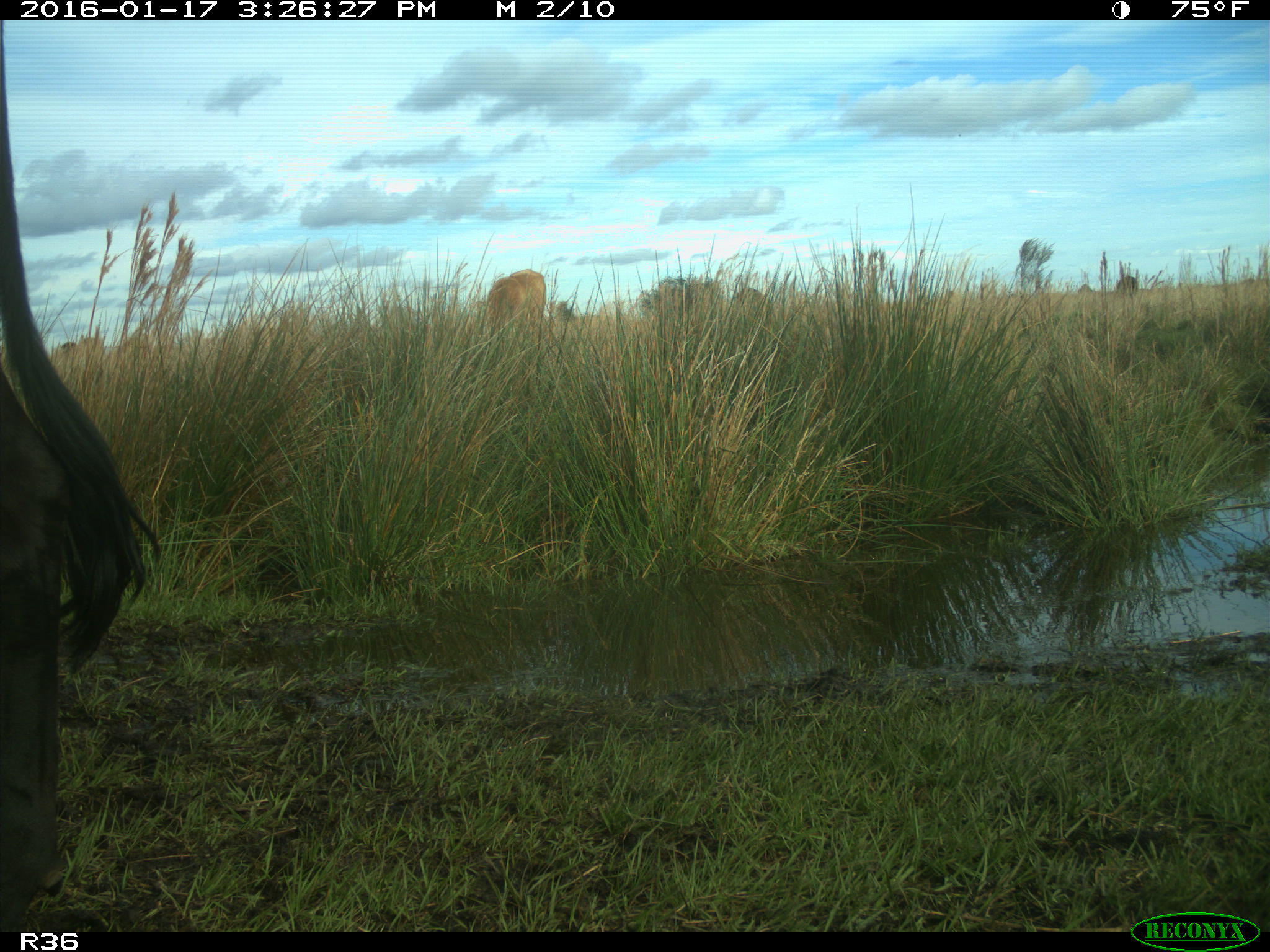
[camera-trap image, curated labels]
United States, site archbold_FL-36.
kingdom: Animalia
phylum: Chordata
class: Mammalia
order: Artiodactyla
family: Bovidae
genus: Bos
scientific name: Bos taurus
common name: domestic cow